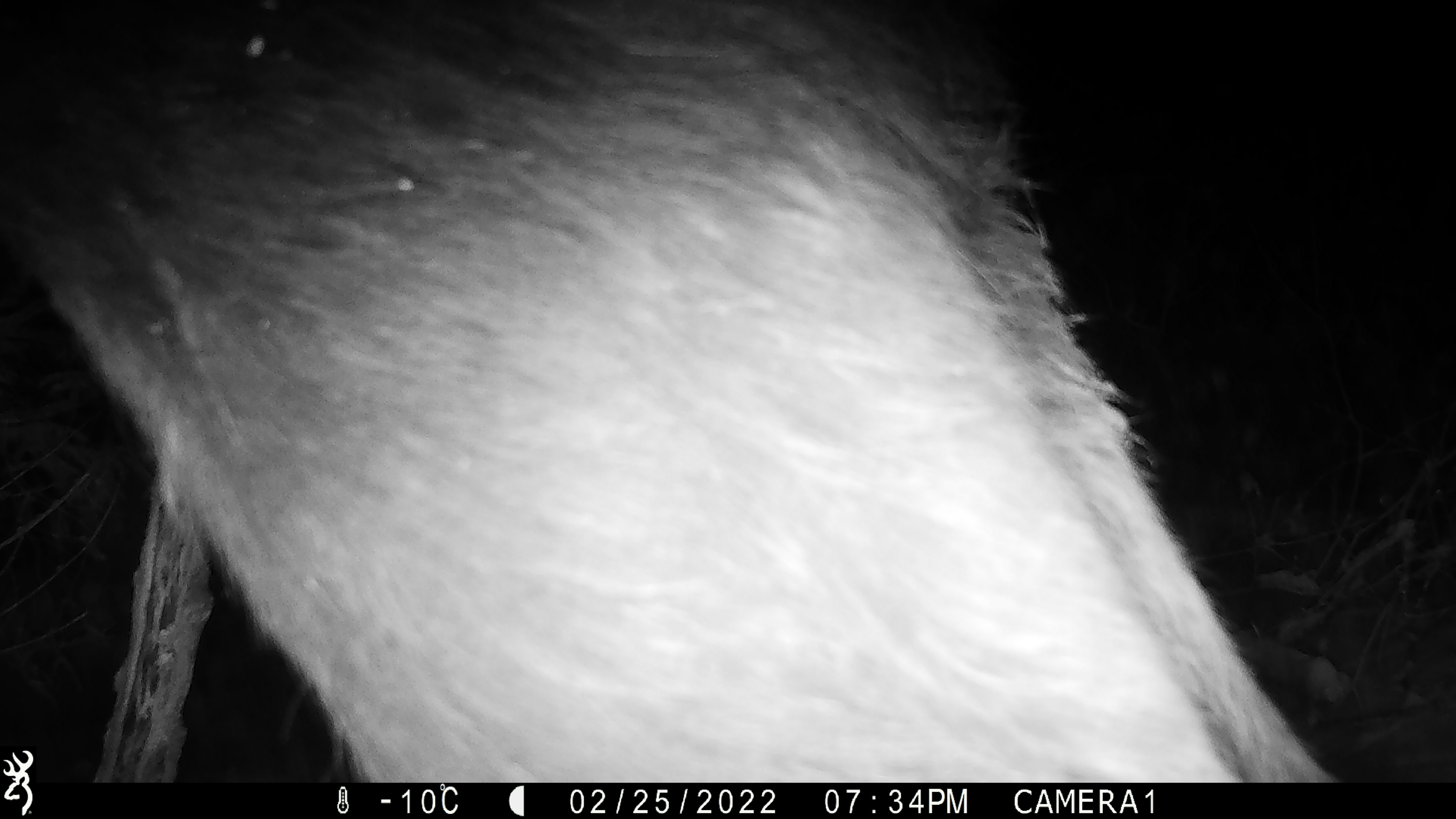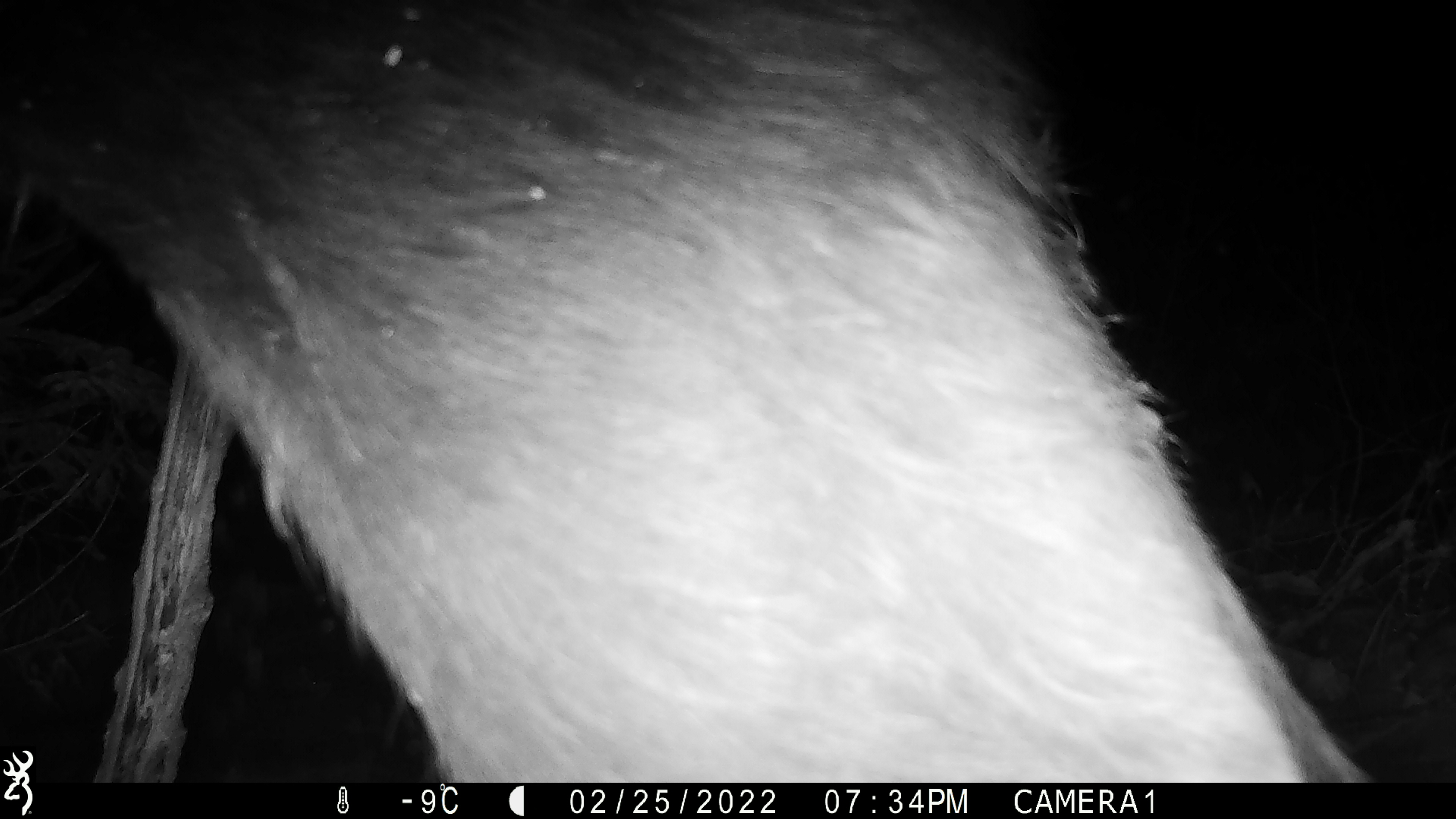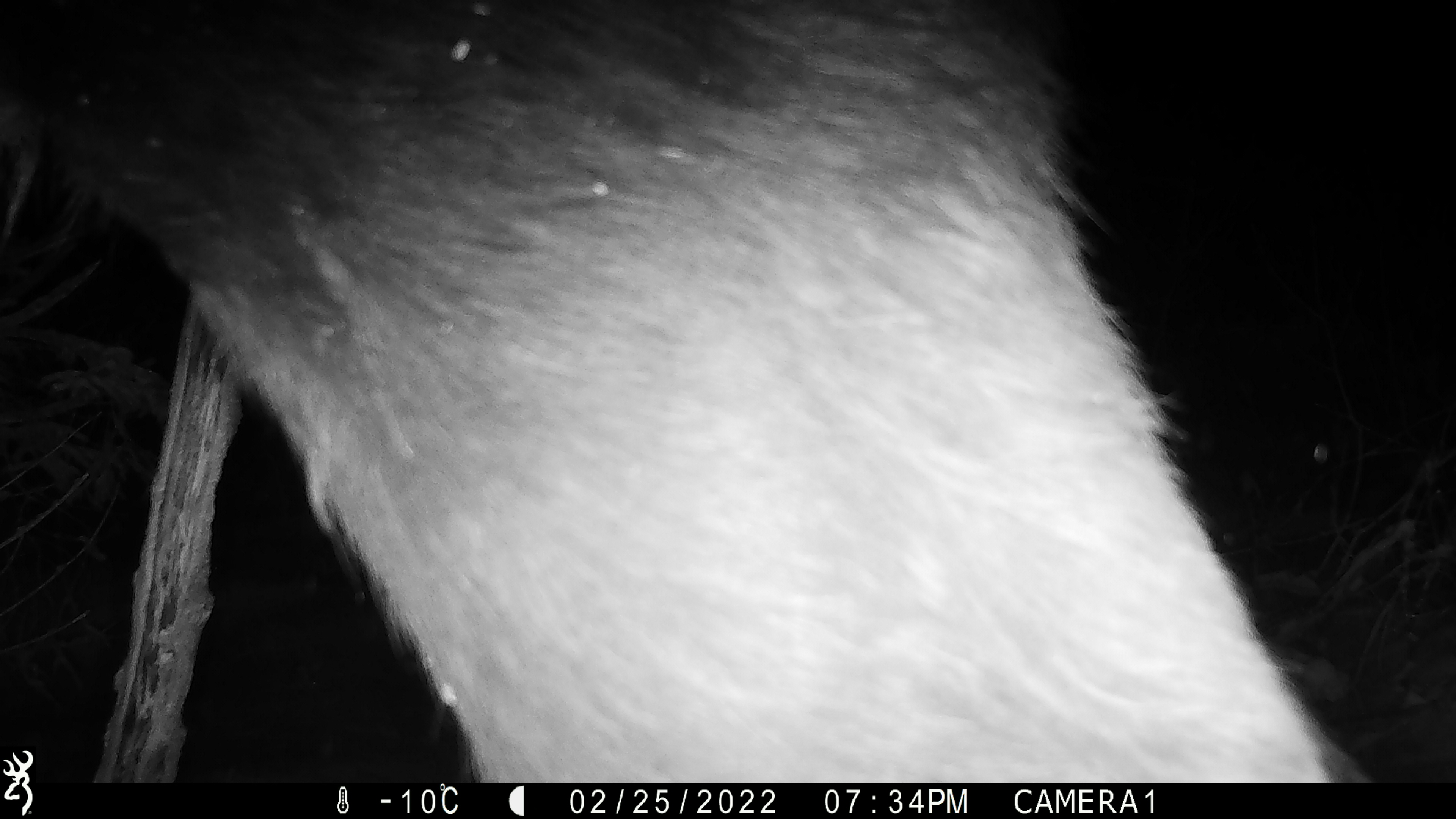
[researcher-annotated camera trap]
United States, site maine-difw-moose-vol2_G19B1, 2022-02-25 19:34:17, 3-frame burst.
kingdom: Animalia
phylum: Chordata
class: Mammalia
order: Artiodactyla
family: Cervidae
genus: Alces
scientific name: Alces alces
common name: moose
Moose (Alces alces).